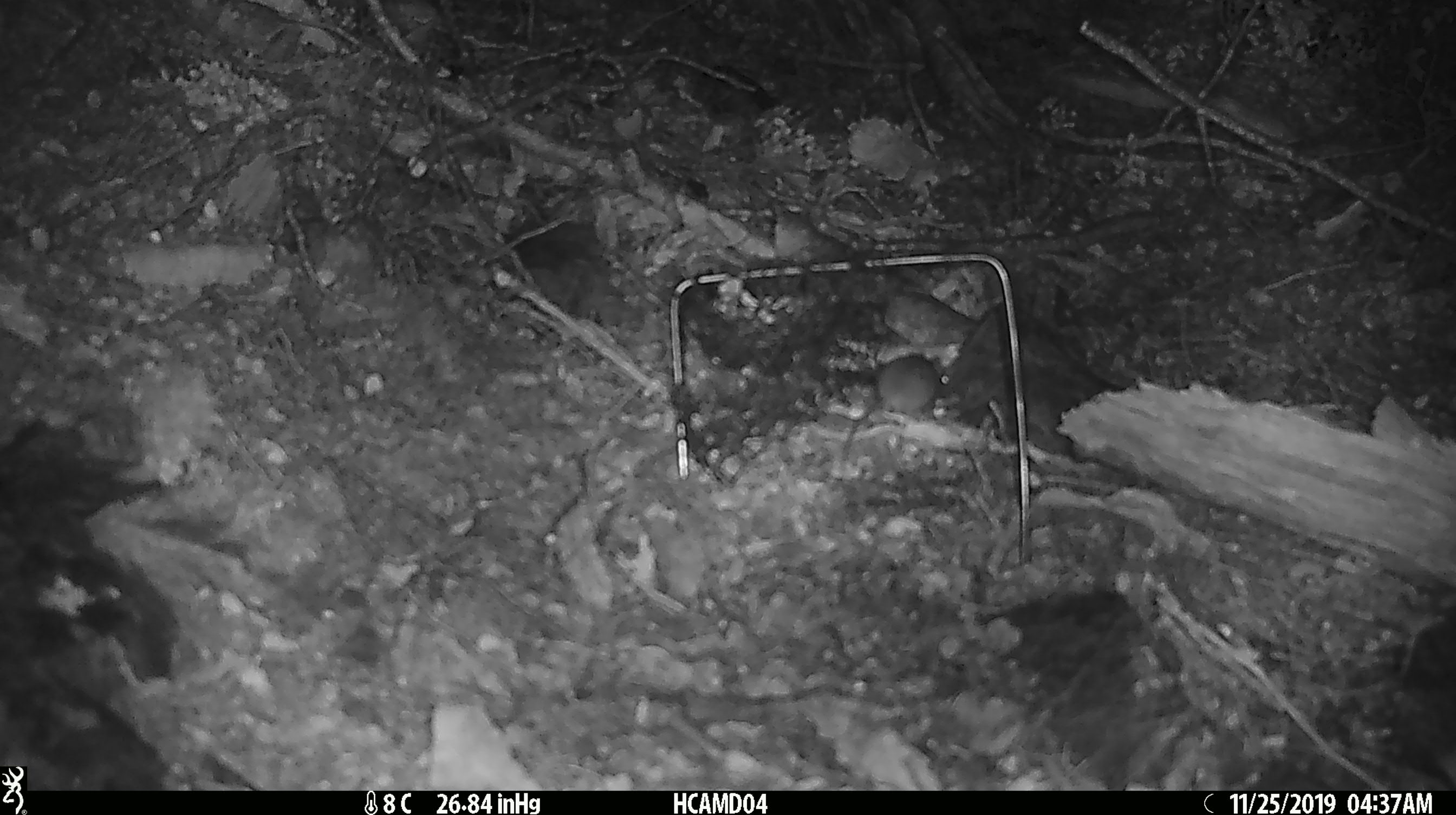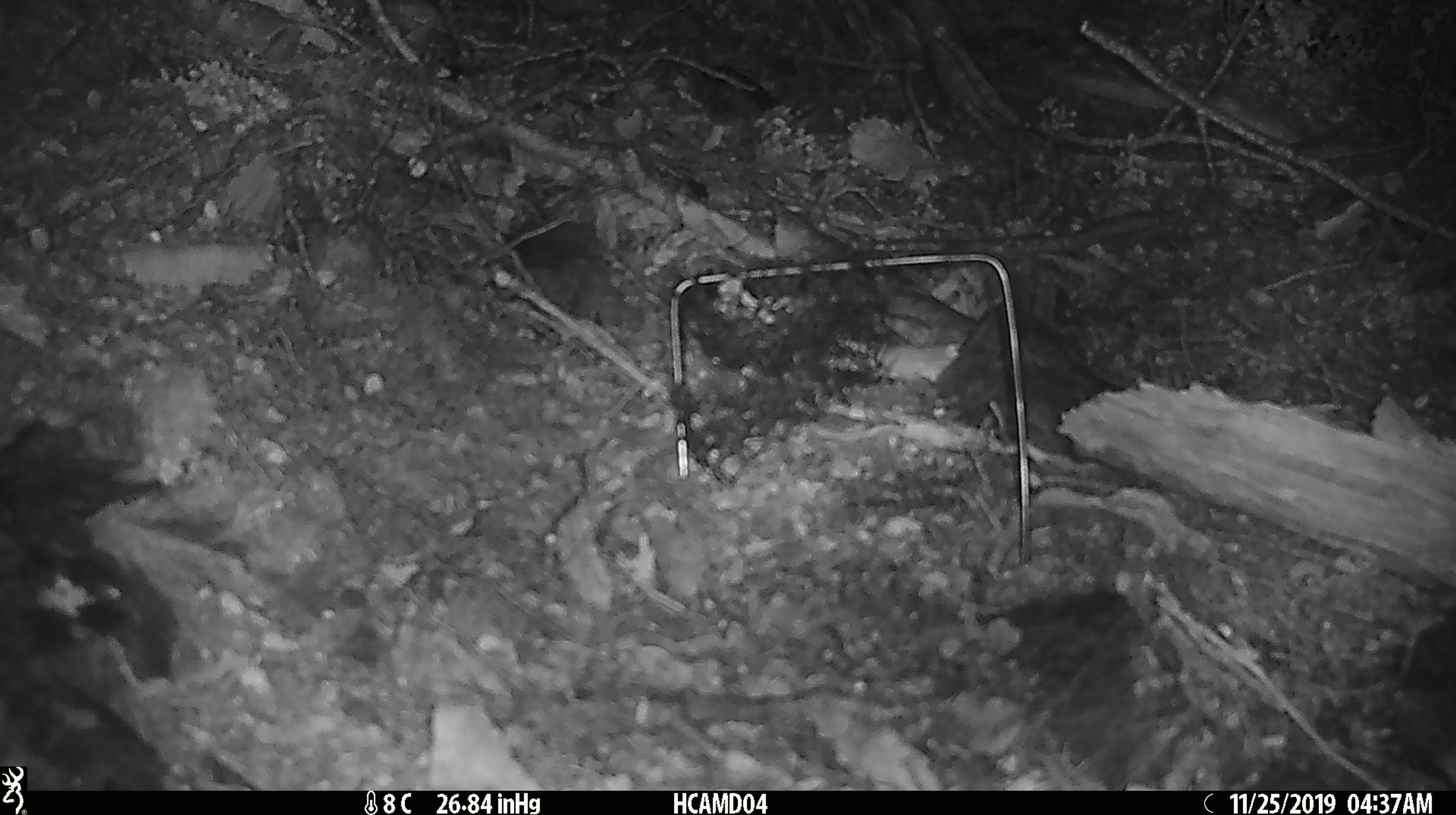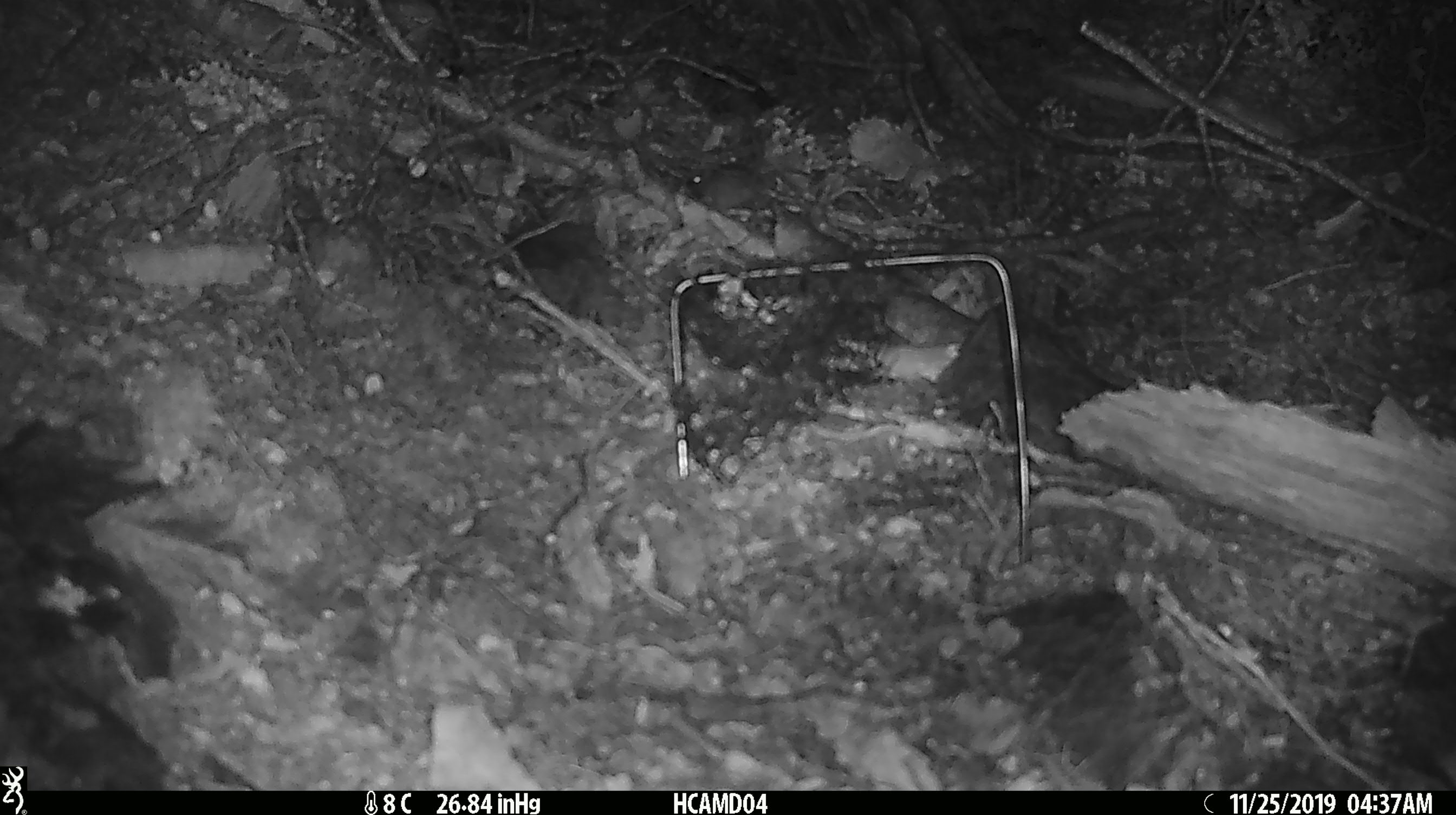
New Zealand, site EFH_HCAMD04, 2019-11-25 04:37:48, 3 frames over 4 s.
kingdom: Animalia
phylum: Chordata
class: Mammalia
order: Rodentia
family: Muridae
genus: Mus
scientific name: Mus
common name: mouse